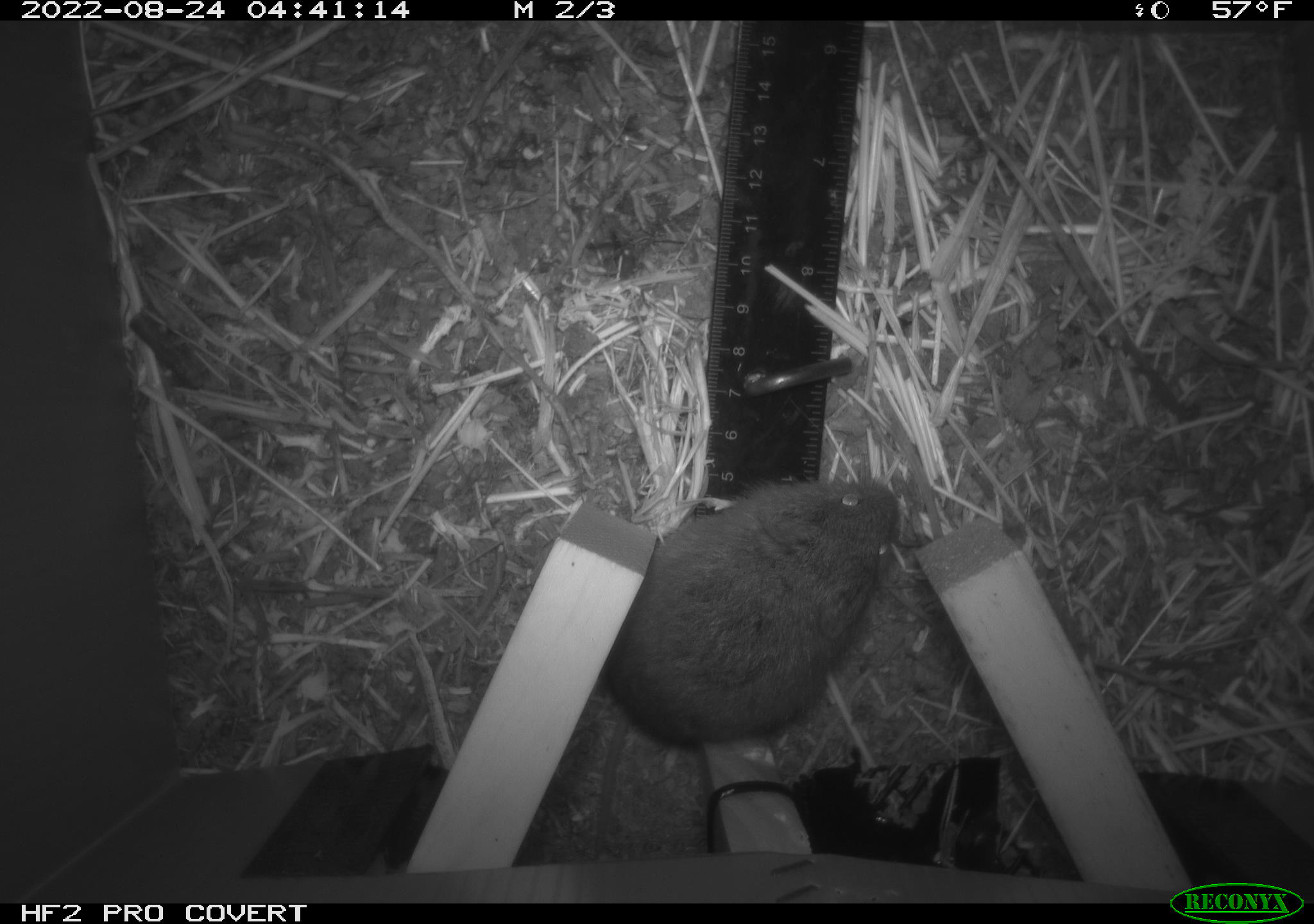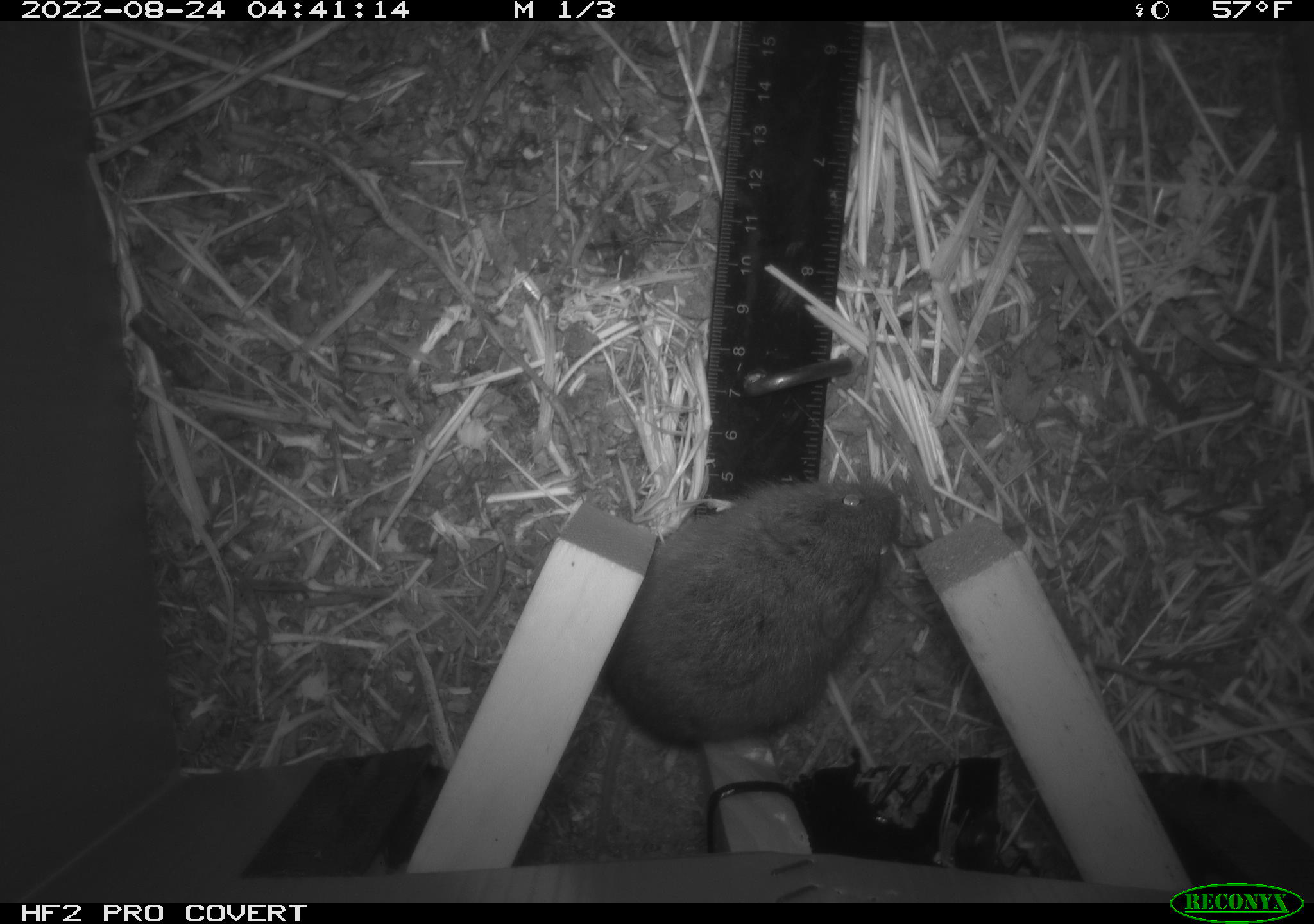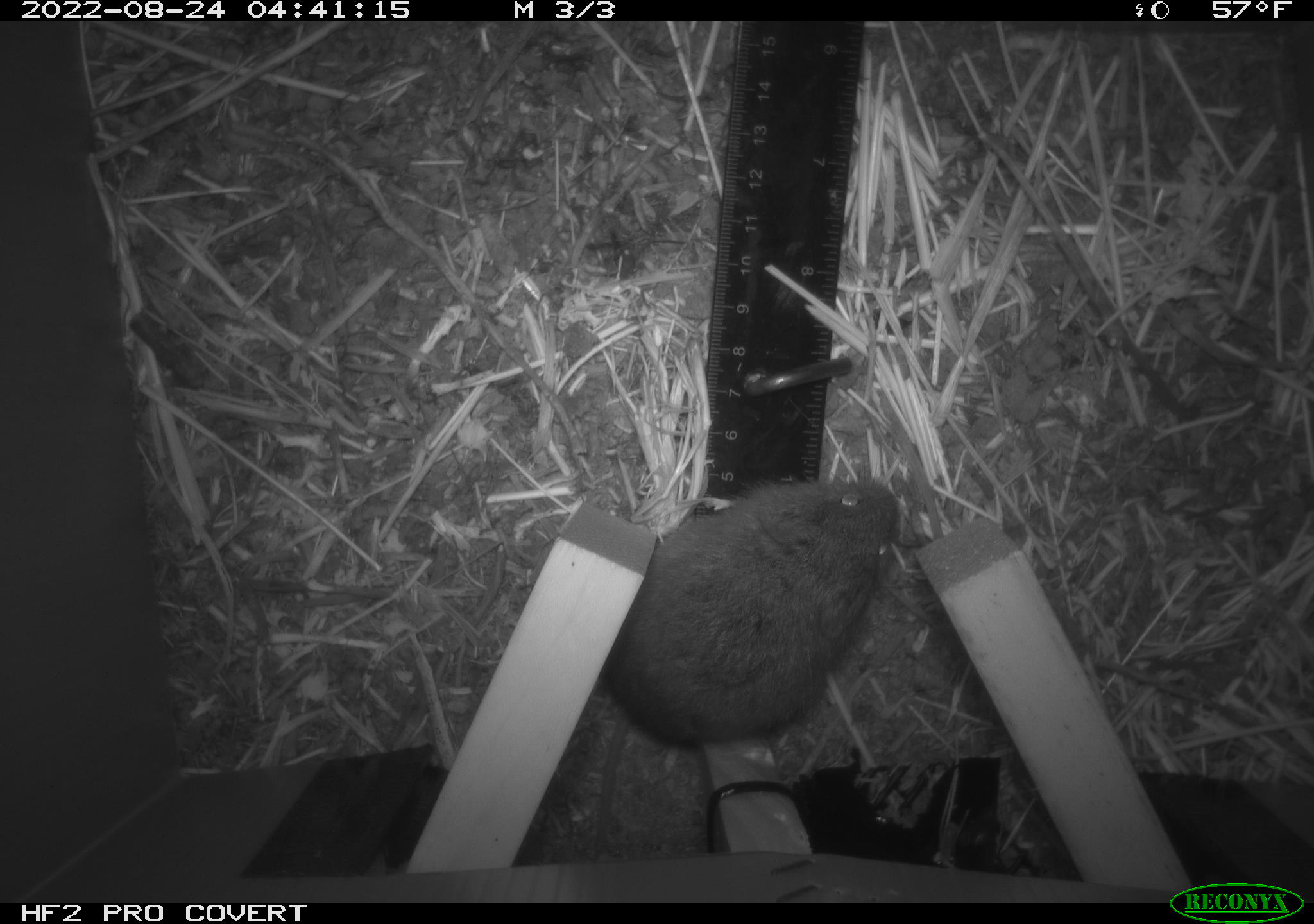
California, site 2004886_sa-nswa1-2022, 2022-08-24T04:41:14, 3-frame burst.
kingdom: Animalia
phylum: Chordata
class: Mammalia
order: Rodentia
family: Cricetidae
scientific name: Cricetidae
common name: hamsters, voles, lemmings, and allies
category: cricetidae family